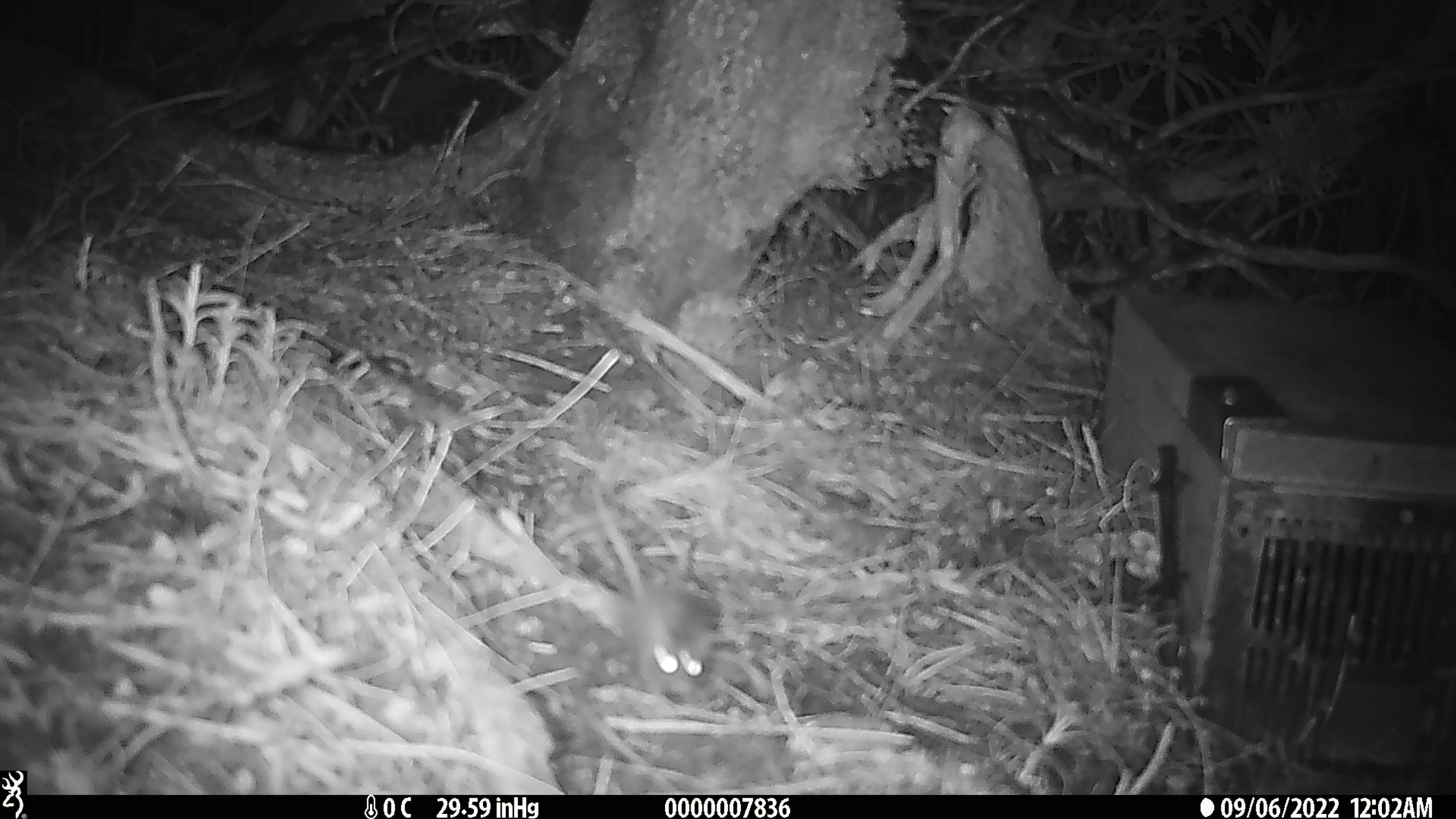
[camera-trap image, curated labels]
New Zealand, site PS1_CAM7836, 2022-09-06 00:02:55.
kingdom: Animalia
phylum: Chordata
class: Mammalia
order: Rodentia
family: Muridae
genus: Mus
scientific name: Mus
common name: mouse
Mouse (Mus).